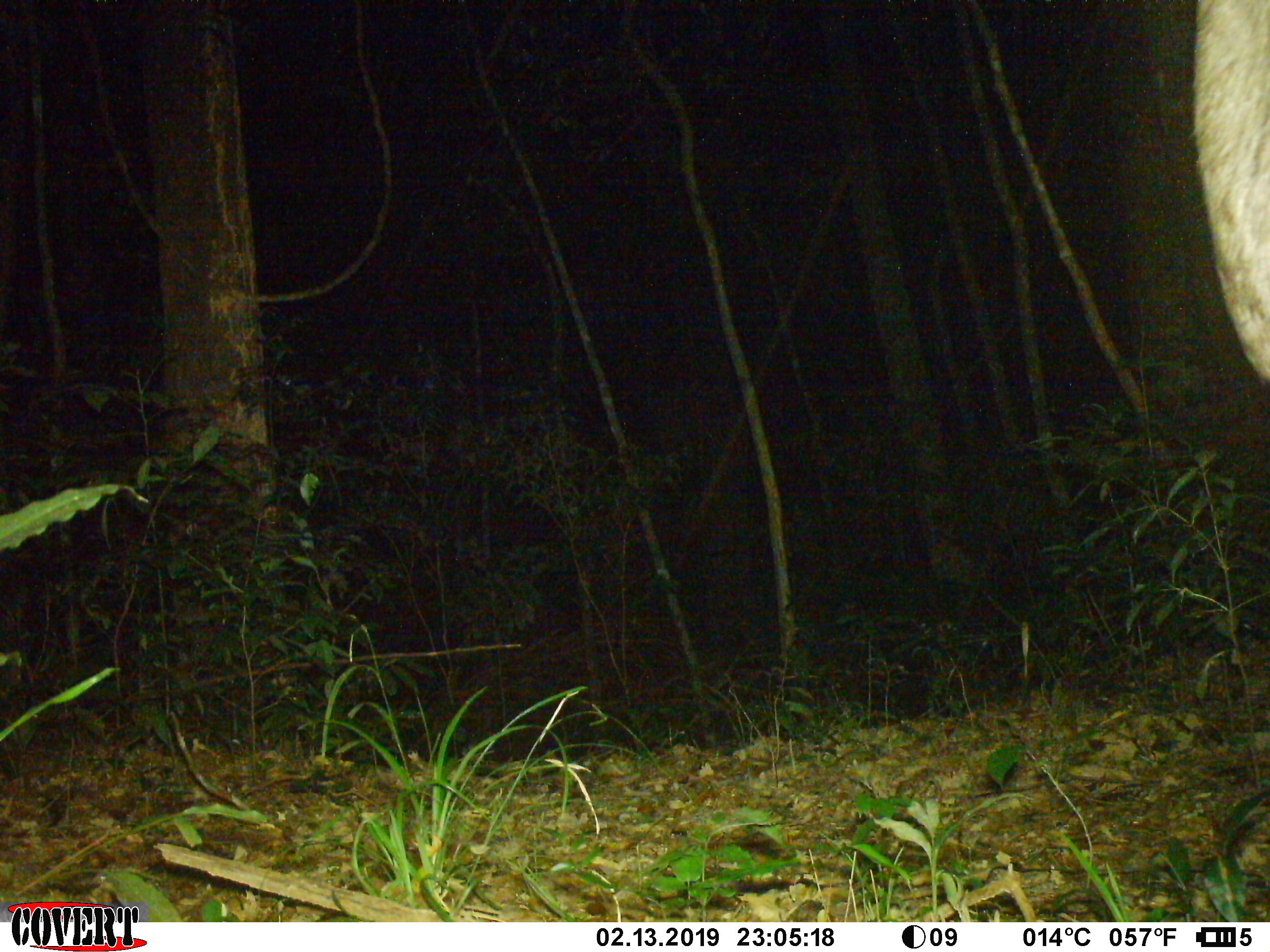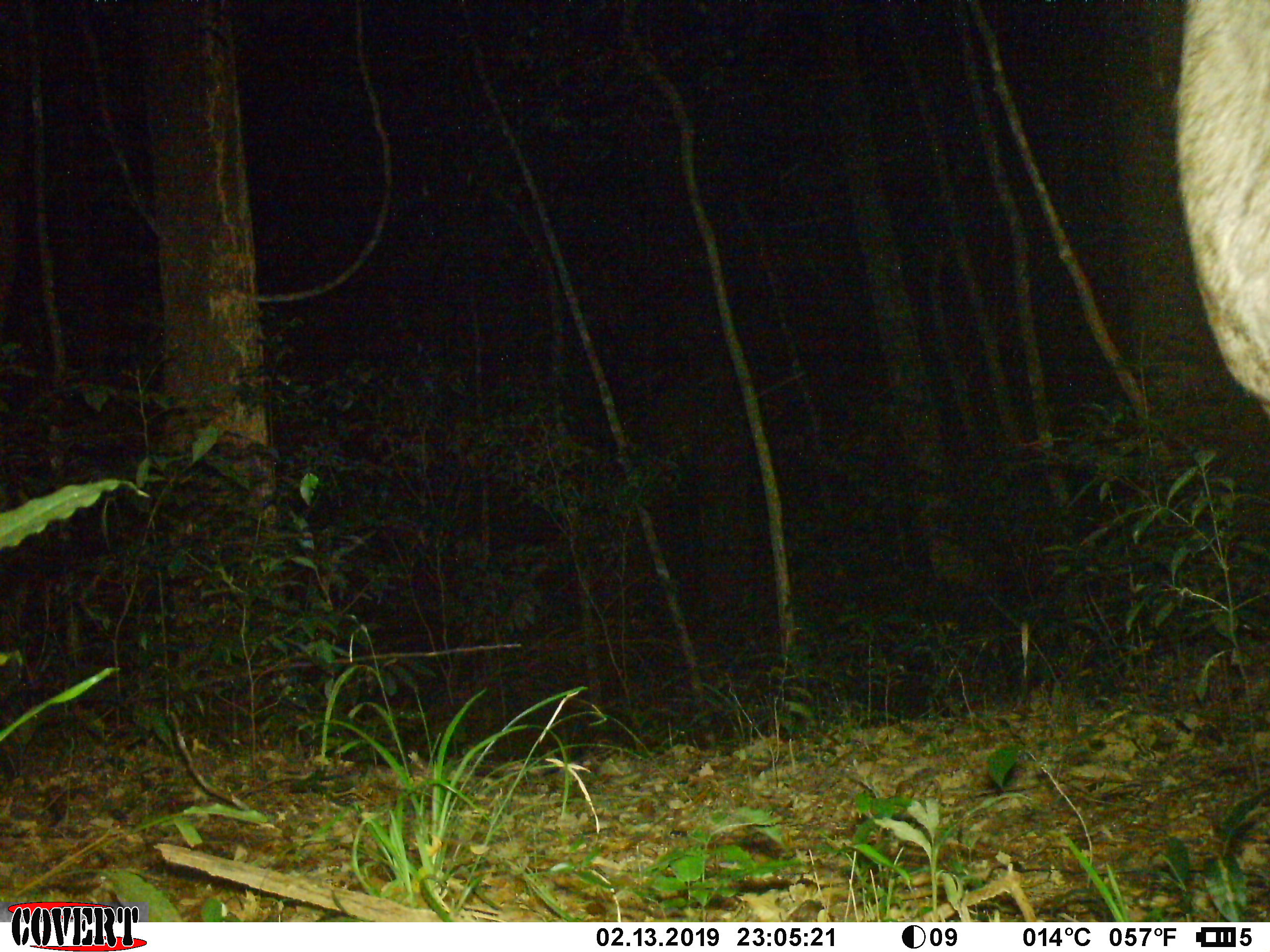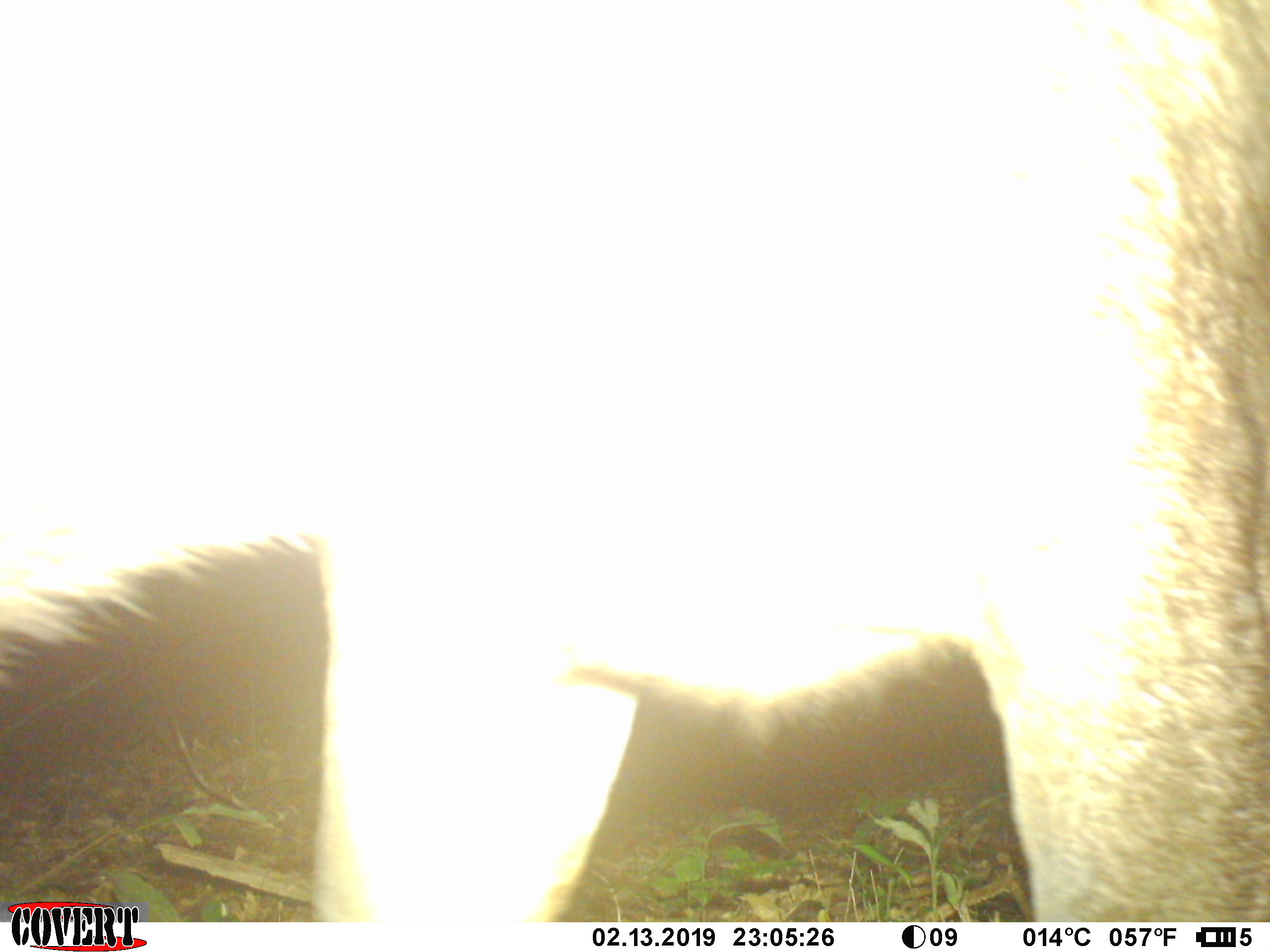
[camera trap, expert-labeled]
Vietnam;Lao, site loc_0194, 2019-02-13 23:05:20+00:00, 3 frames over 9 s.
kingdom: Animalia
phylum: Chordata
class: Mammalia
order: Artiodactyla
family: Cervidae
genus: Rusa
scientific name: Rusa unicolor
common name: sambar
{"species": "sambar (Rusa unicolor)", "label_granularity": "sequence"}